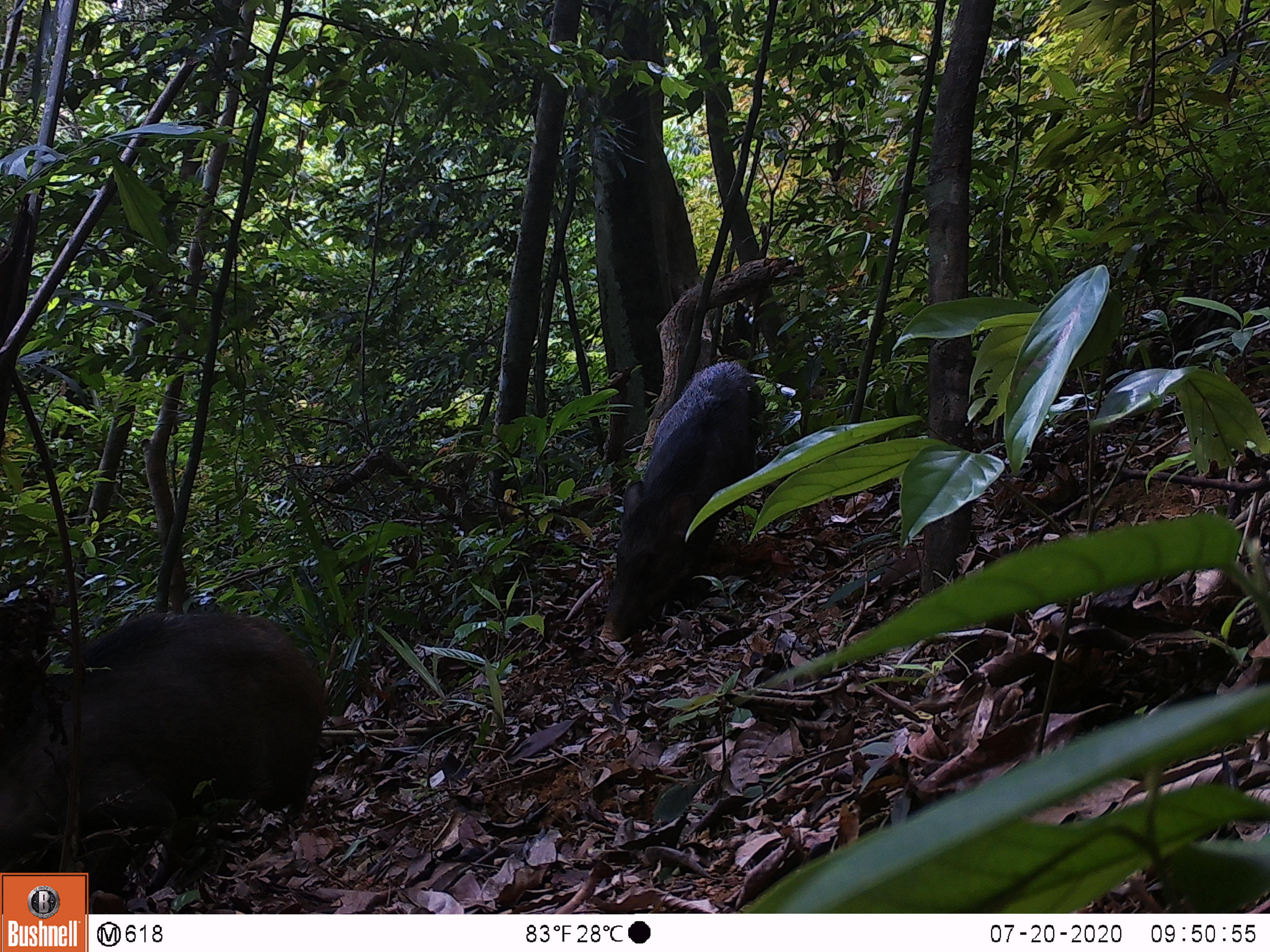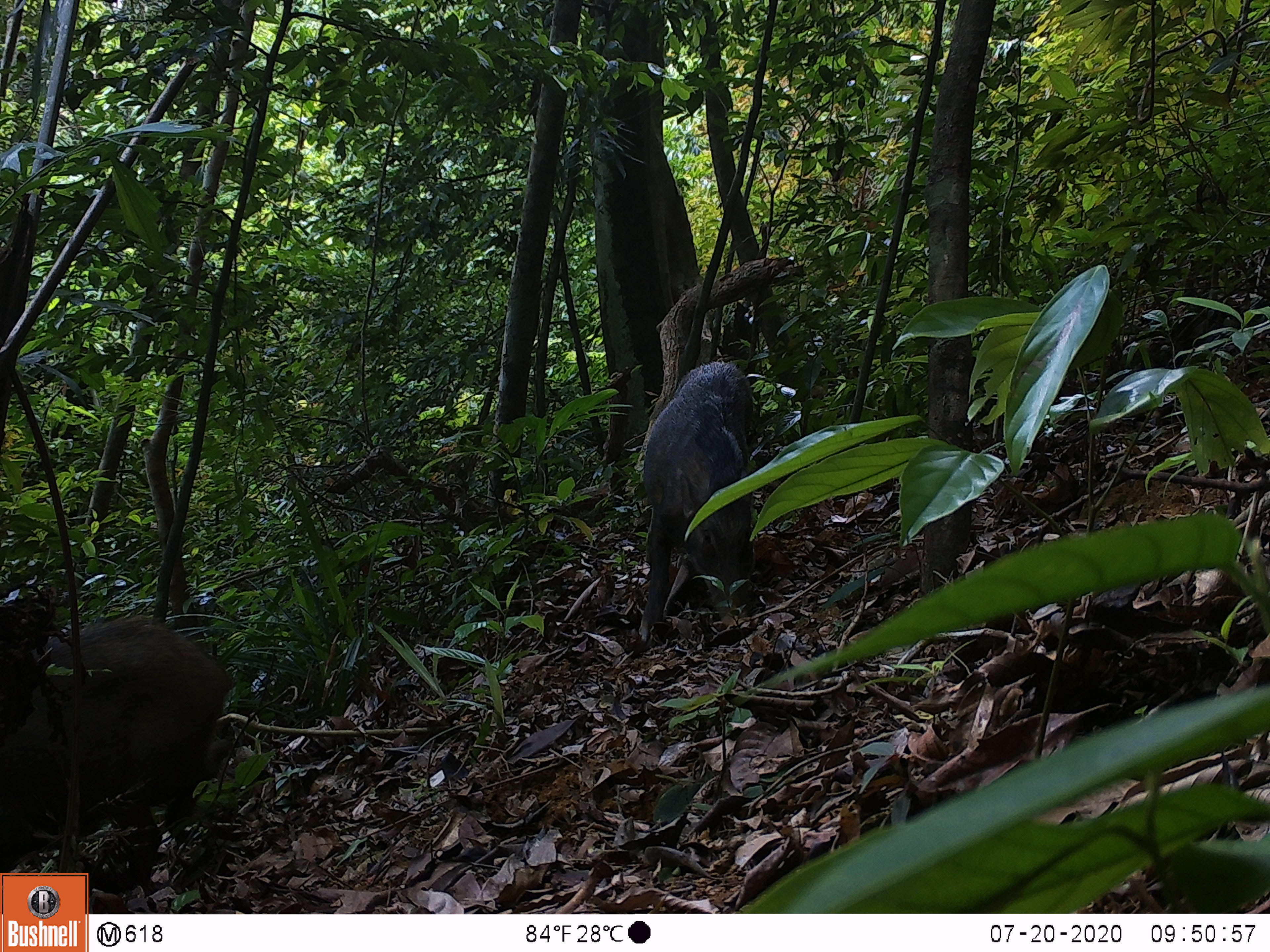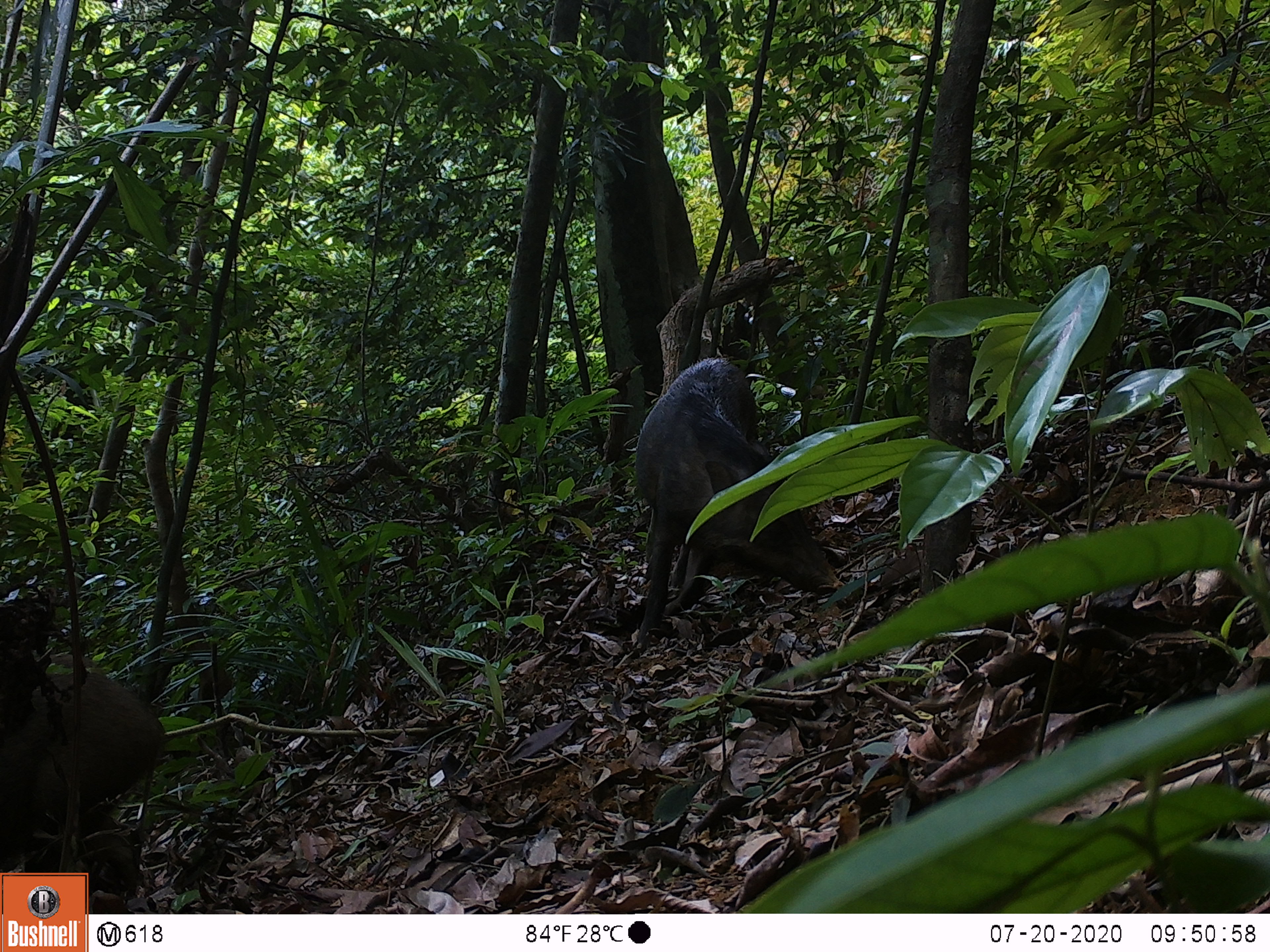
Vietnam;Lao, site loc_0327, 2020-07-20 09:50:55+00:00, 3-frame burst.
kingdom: Animalia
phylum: Chordata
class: Mammalia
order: Artiodactyla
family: Suidae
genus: Sus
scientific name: Sus scrofa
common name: eurasian wild pig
Eurasian wild pig (Sus scrofa). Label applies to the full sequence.